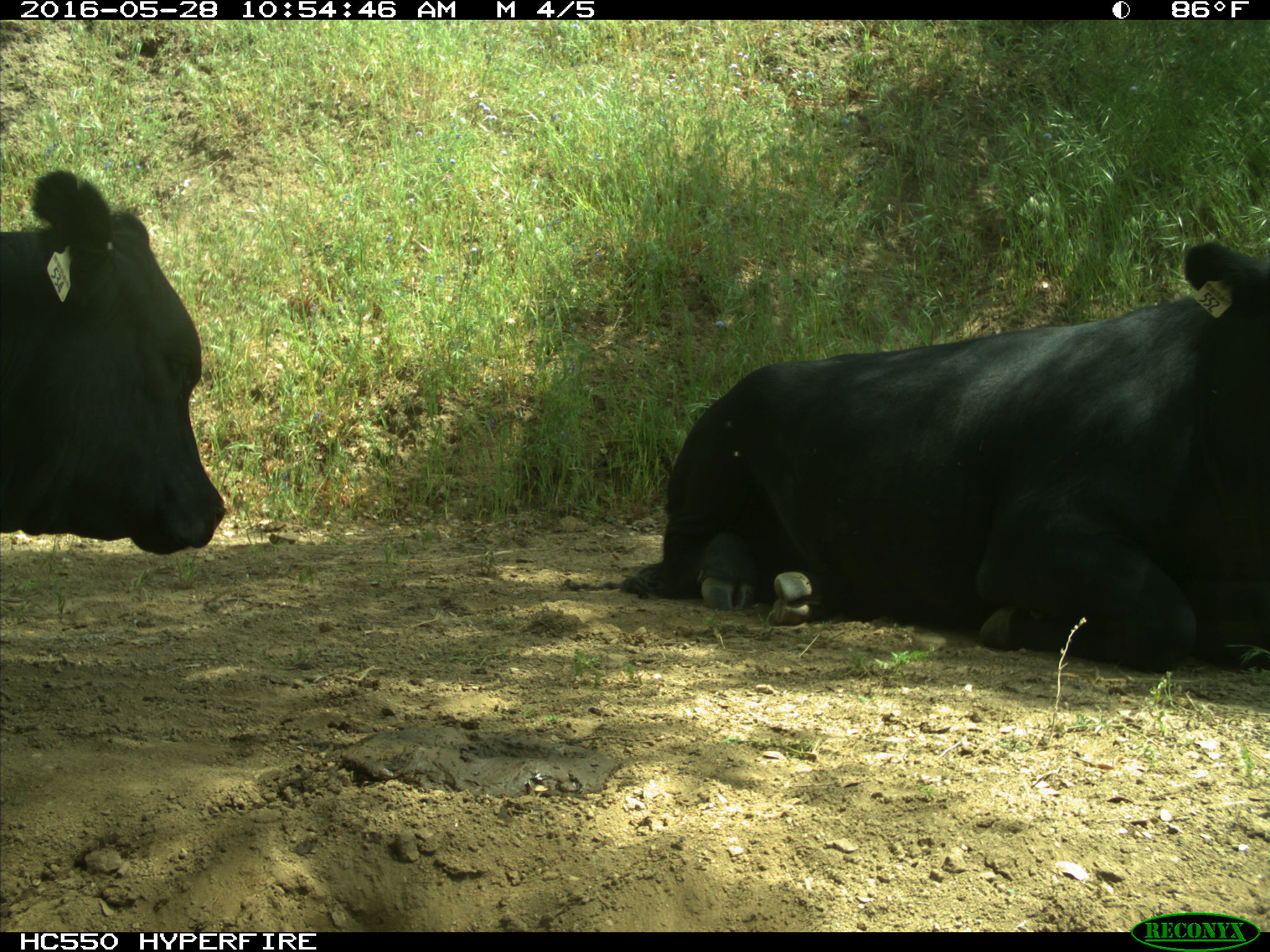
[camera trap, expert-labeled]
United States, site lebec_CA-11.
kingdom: Animalia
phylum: Chordata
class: Mammalia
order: Artiodactyla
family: Bovidae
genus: Bos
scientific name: Bos taurus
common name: domestic cow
Bos taurus (domestic cow).